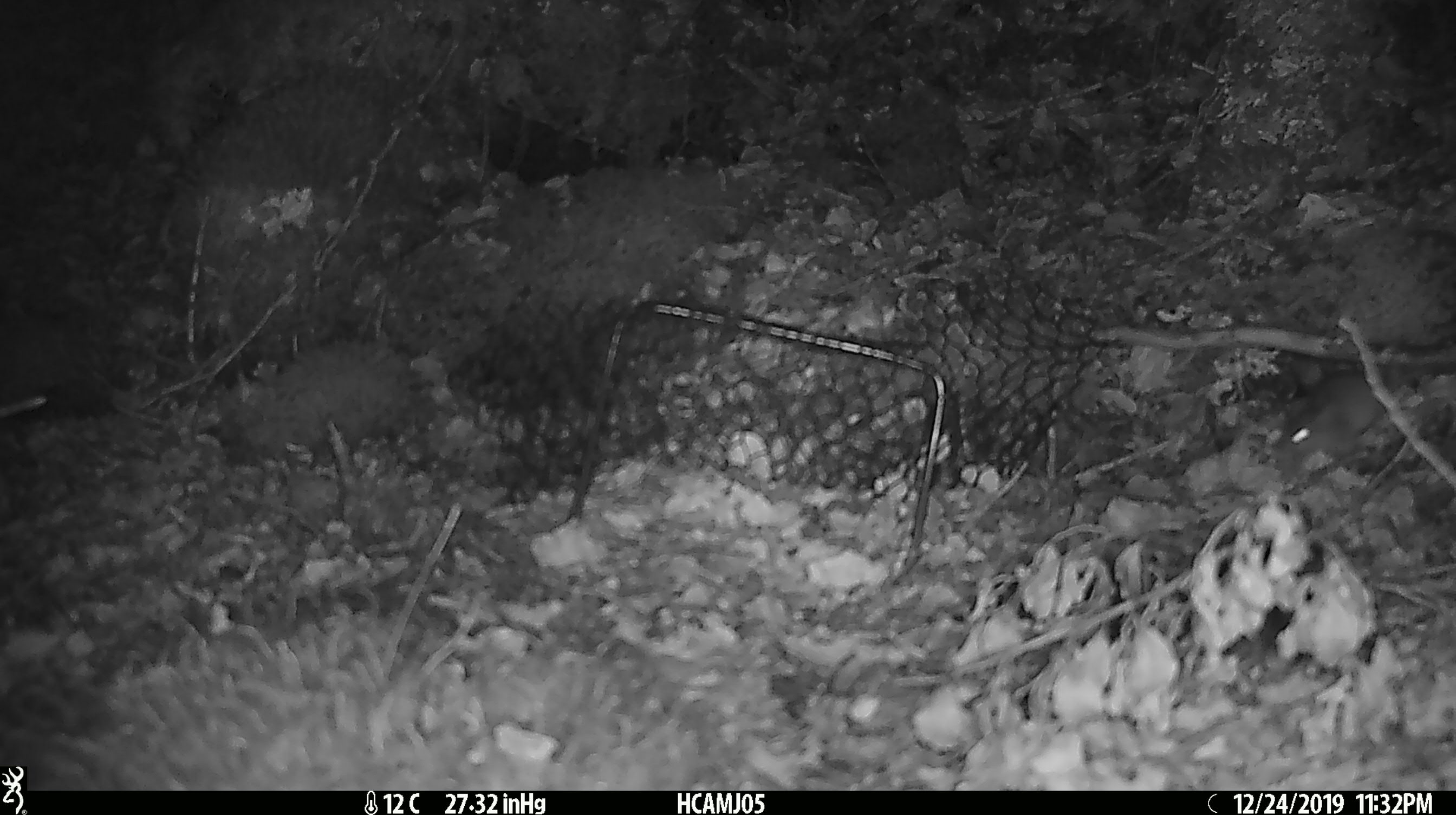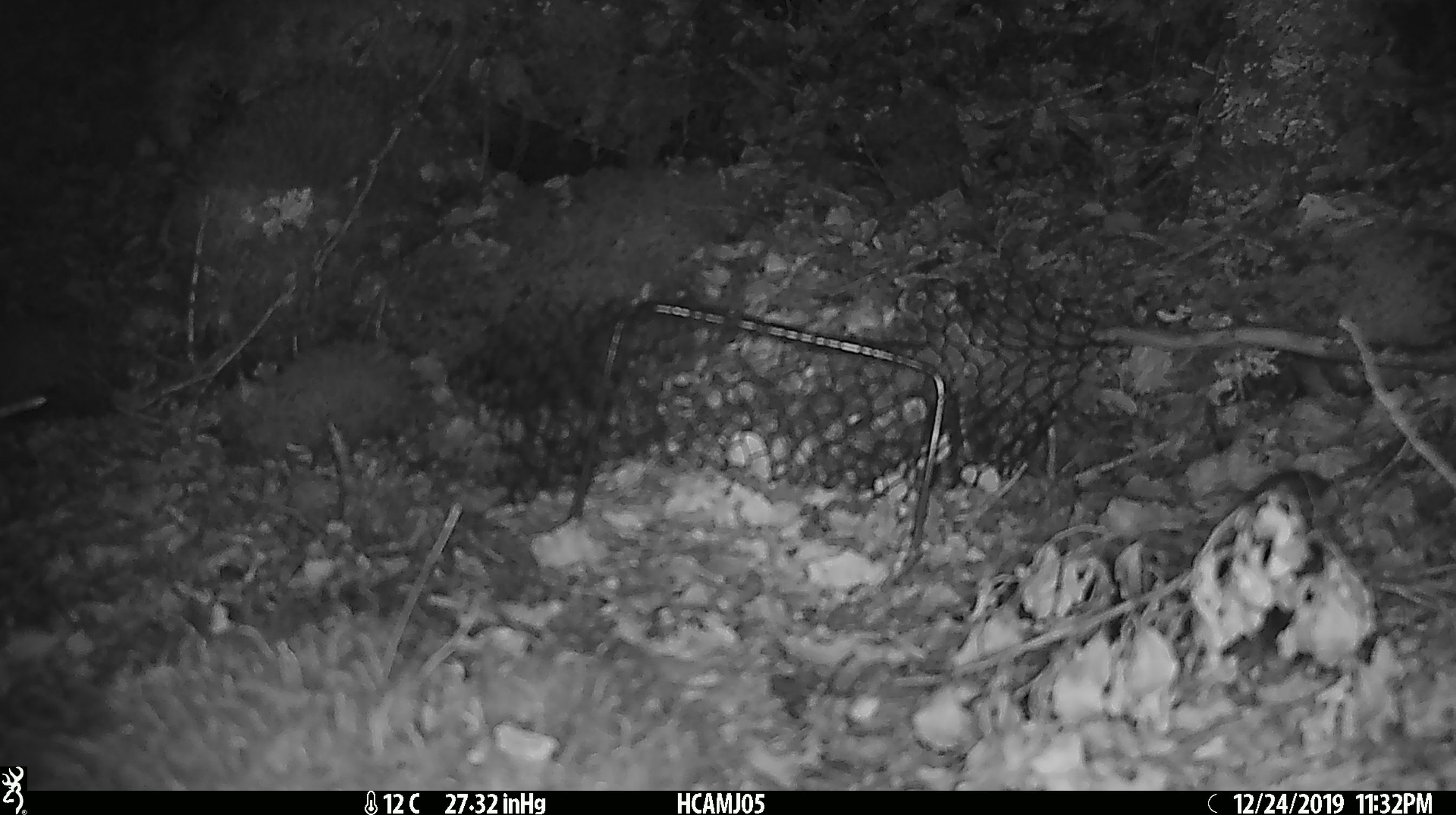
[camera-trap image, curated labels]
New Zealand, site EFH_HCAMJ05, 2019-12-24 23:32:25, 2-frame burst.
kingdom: Animalia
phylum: Chordata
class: Mammalia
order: Rodentia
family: Muridae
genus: Mus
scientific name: Mus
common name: mouse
Mouse (Mus).